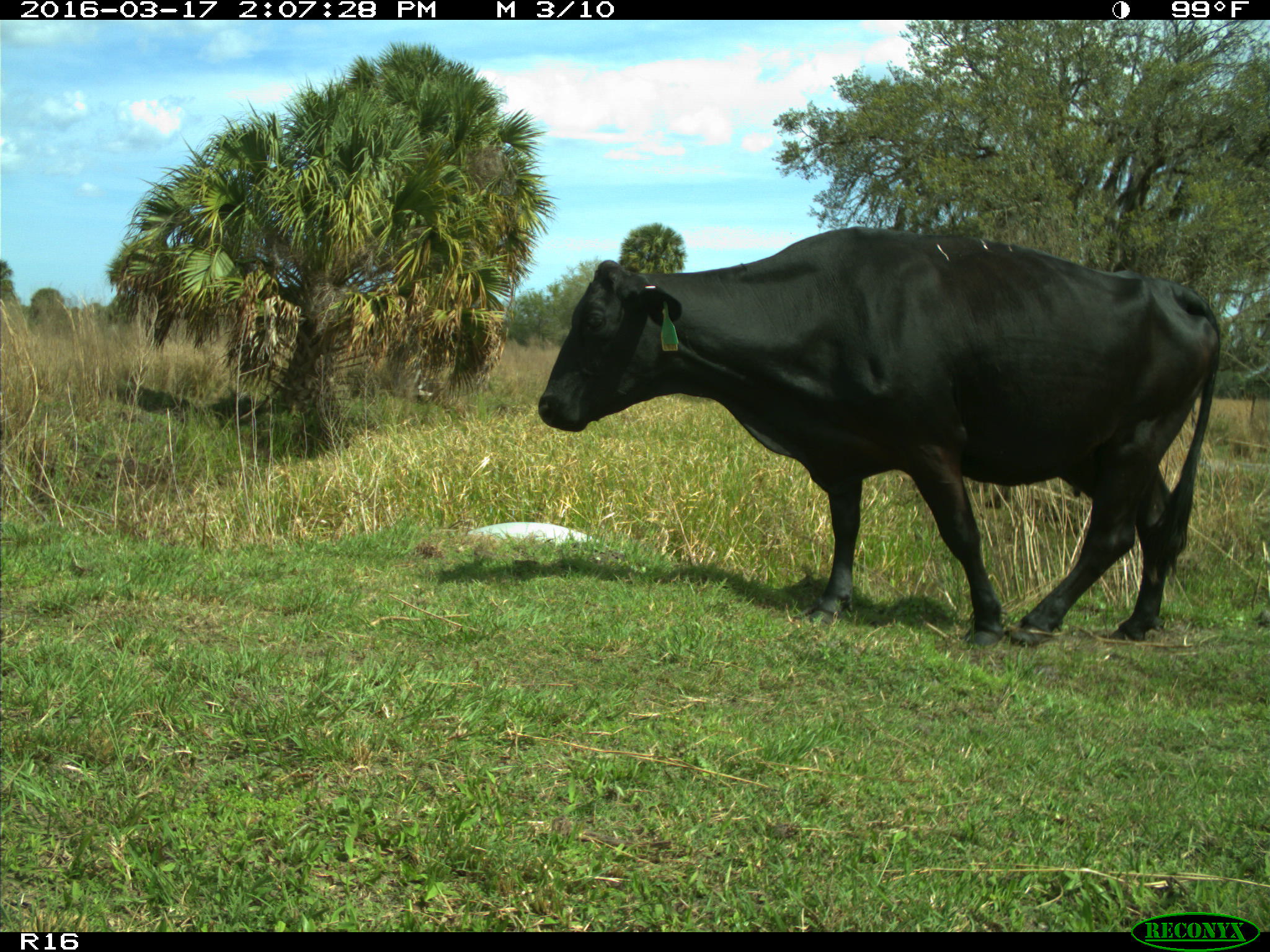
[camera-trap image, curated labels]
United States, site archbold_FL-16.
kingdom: Animalia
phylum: Chordata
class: Mammalia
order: Artiodactyla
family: Bovidae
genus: Bos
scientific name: Bos taurus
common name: domestic cow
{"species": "Bos taurus (domestic cow)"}